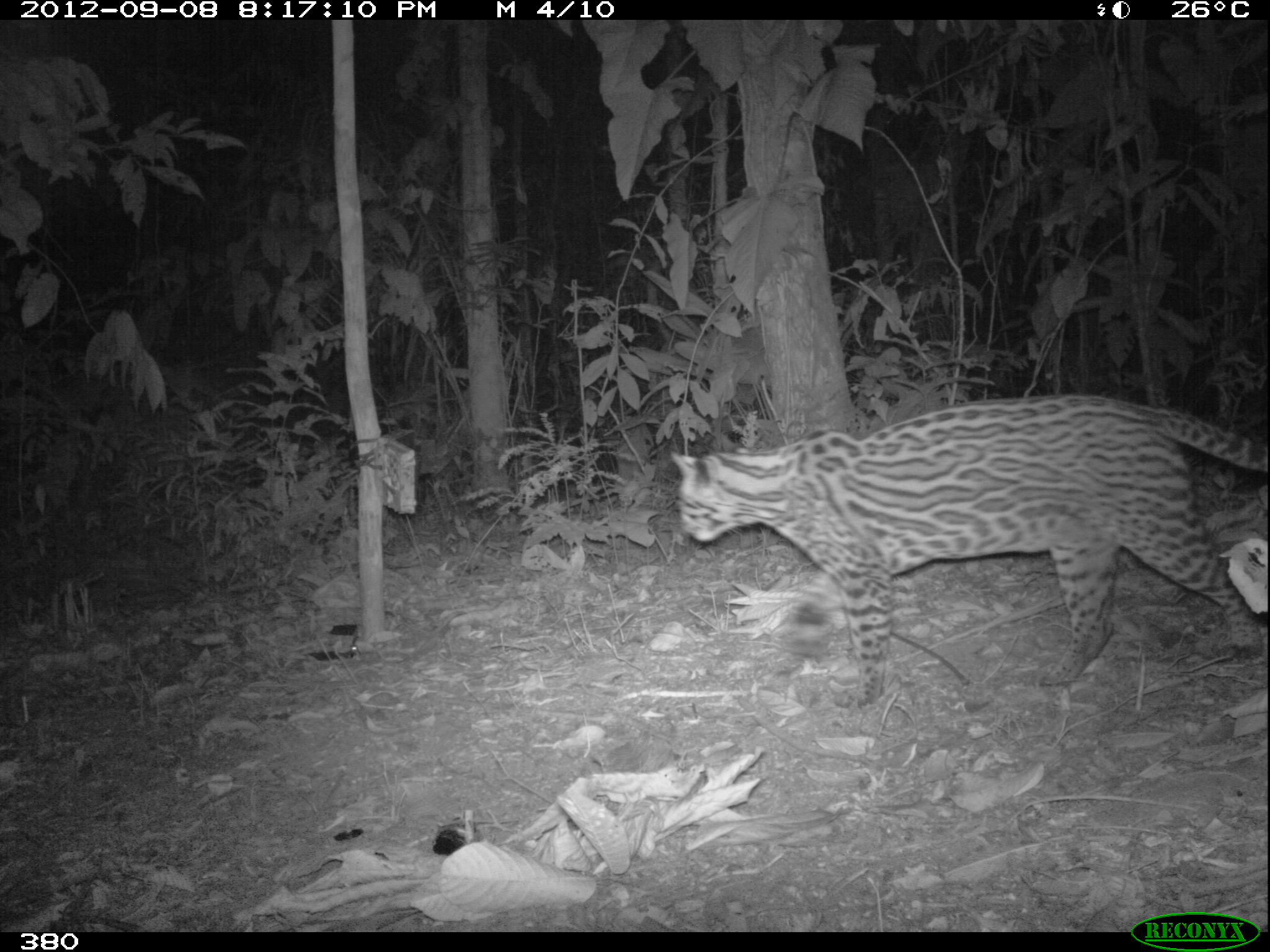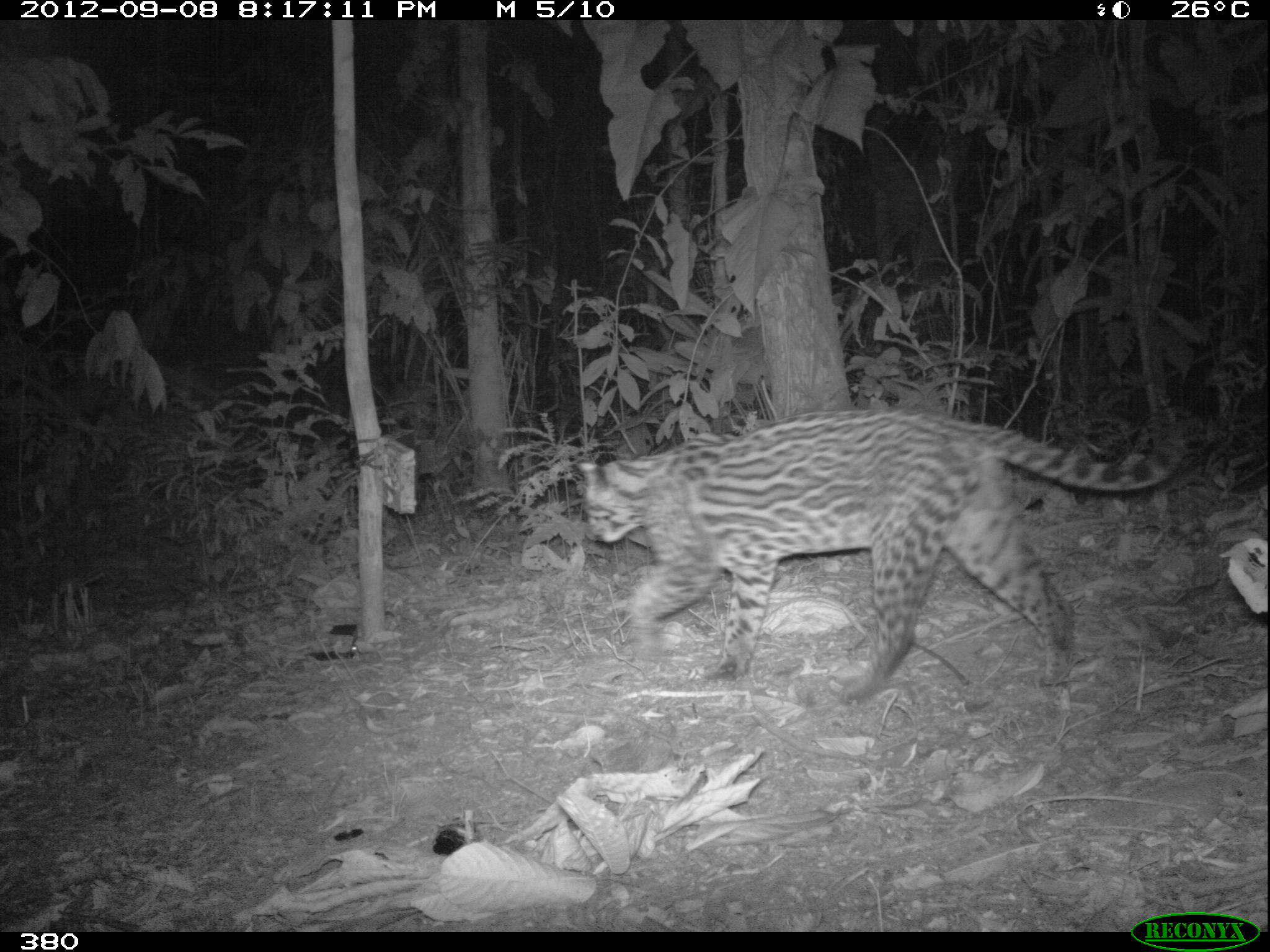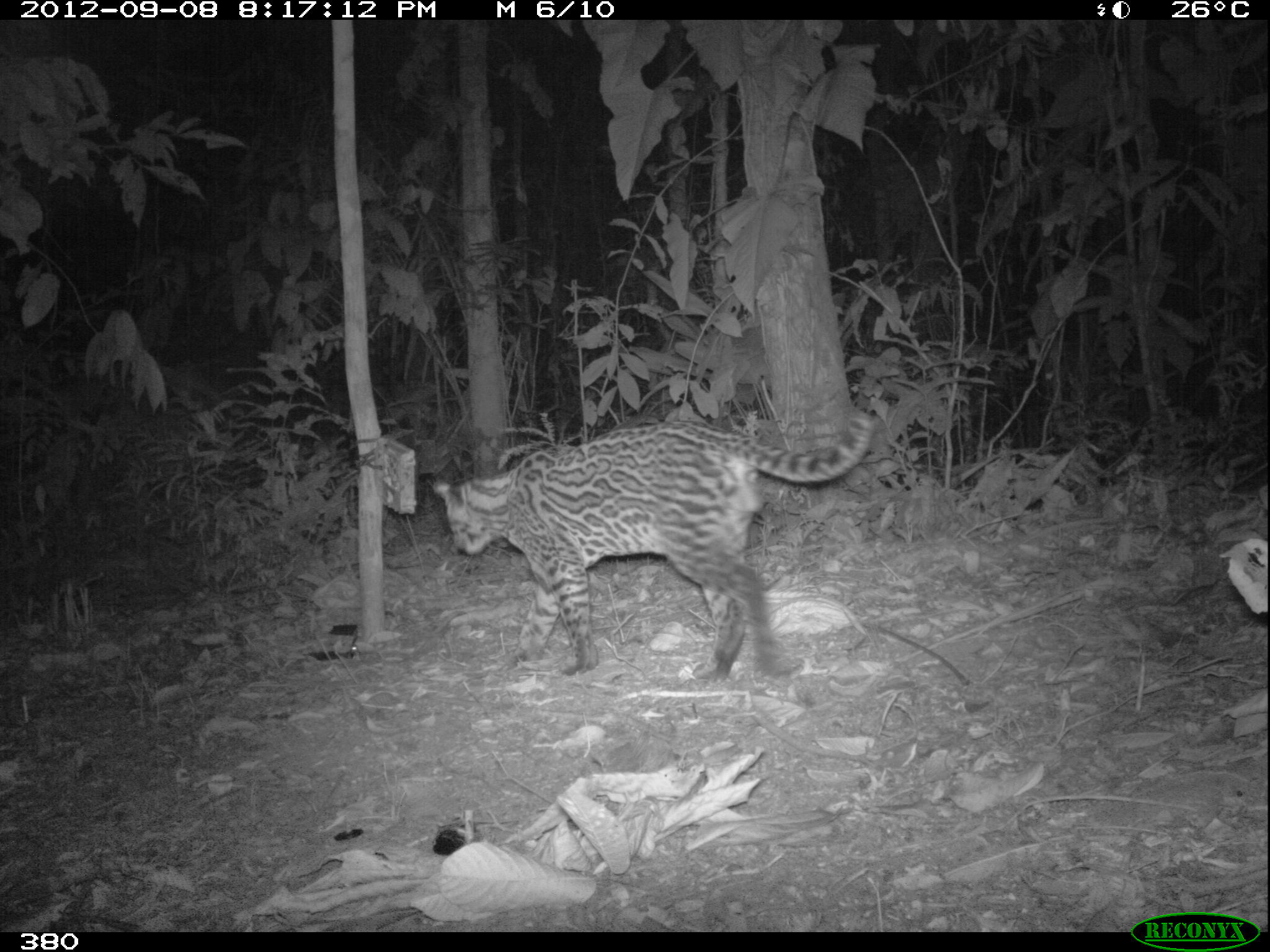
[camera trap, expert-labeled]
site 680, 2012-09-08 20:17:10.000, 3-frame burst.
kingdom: Animalia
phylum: Chordata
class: Mammalia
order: Carnivora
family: Felidae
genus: Leopardus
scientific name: Leopardus pardalis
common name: ocelot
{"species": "Leopardus pardalis (ocelot)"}